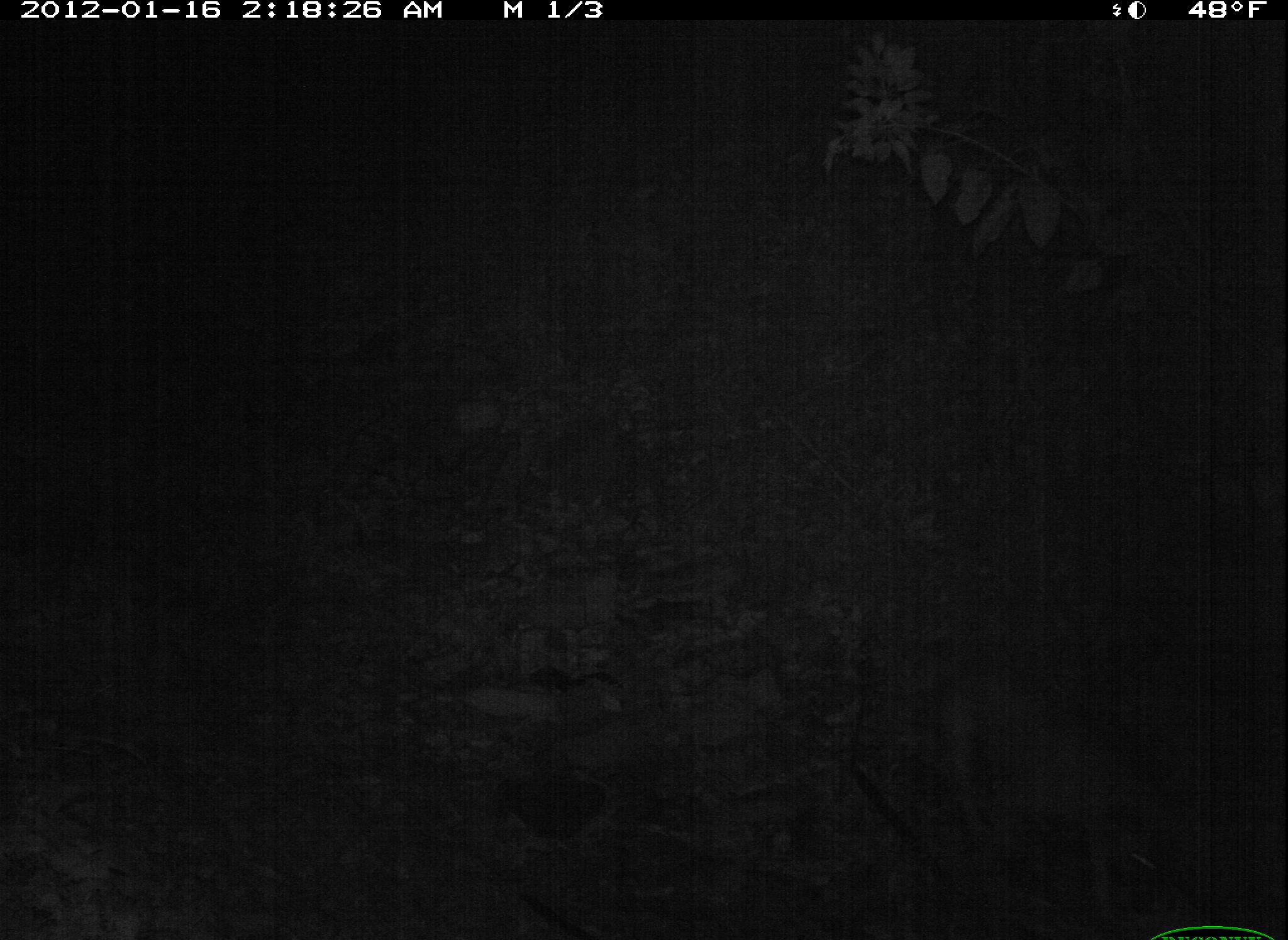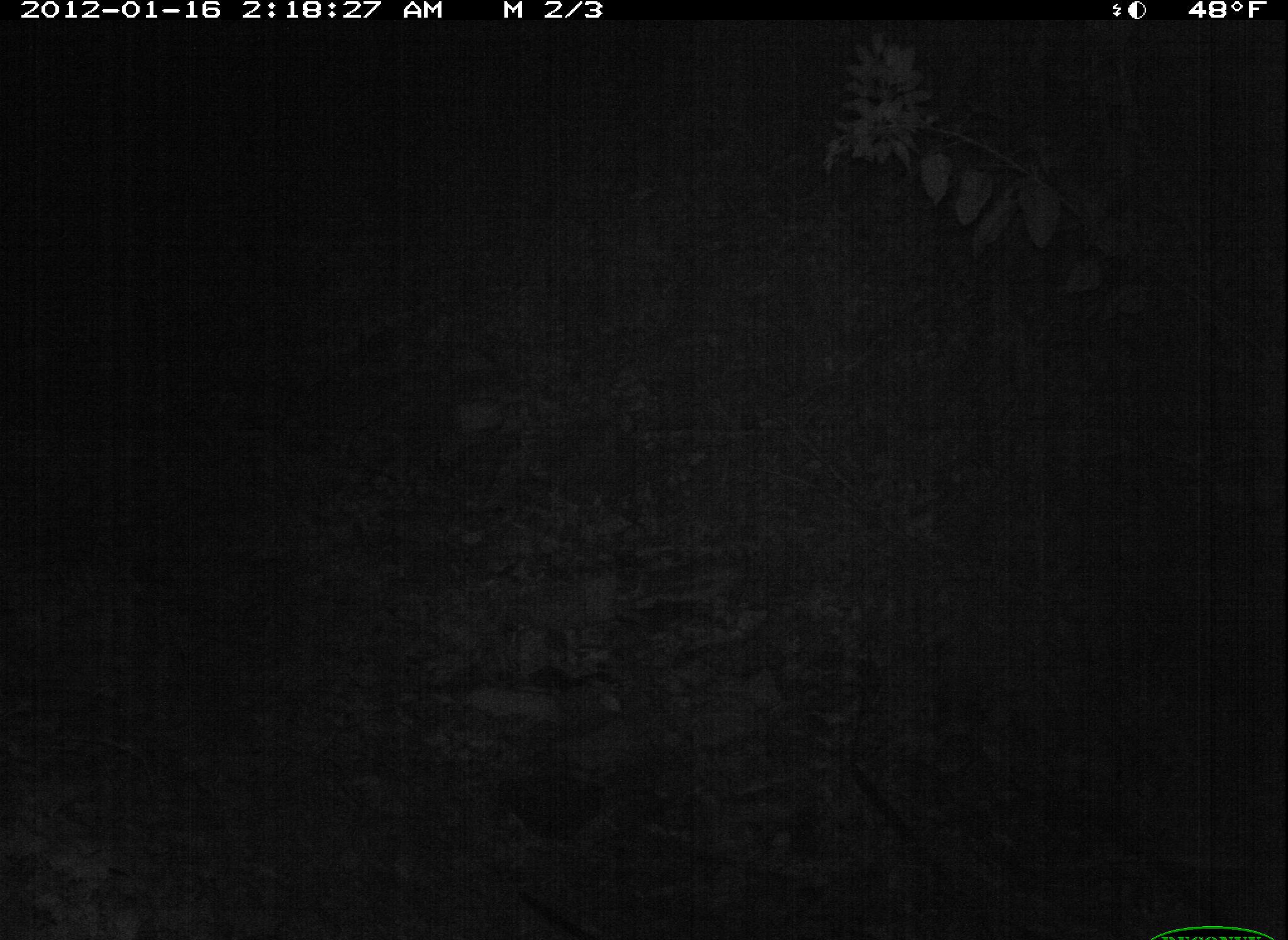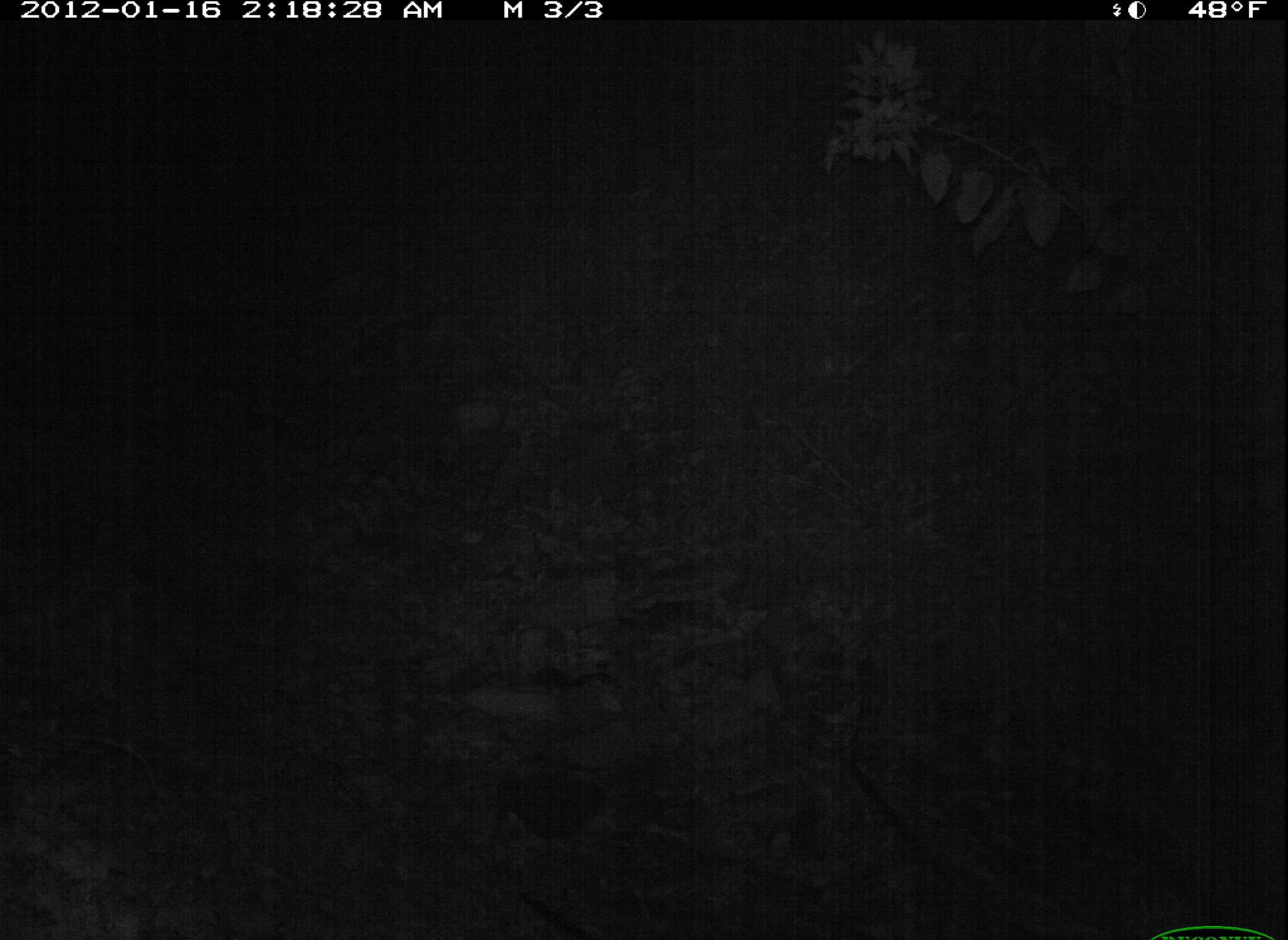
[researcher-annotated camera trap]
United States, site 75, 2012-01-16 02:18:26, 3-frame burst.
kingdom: Animalia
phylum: Chordata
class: Mammalia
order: Carnivora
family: Canidae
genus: Canis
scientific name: Canis familiaris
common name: domestic dog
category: dog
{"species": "dog (domestic dog) (Canis familiaris)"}